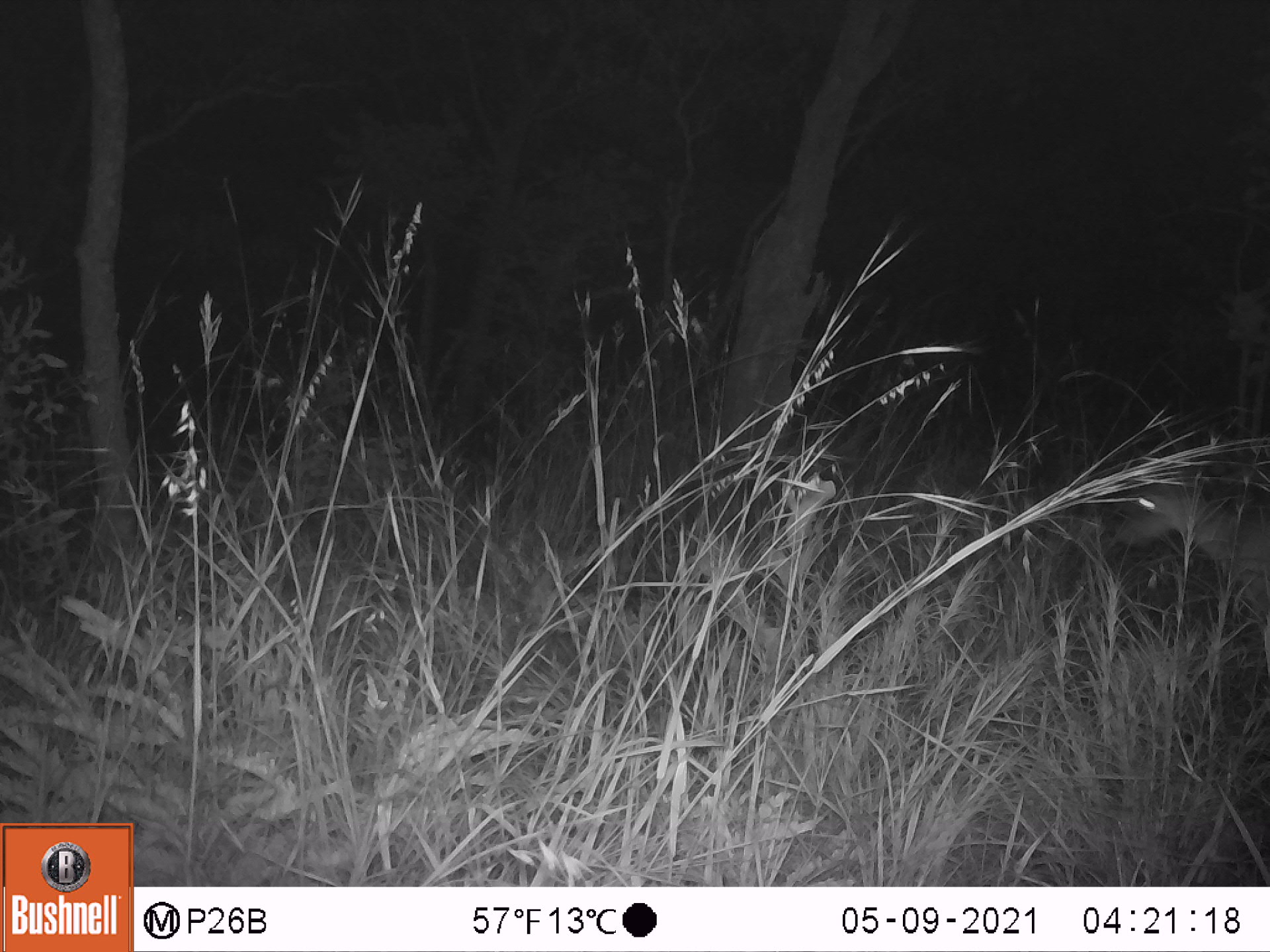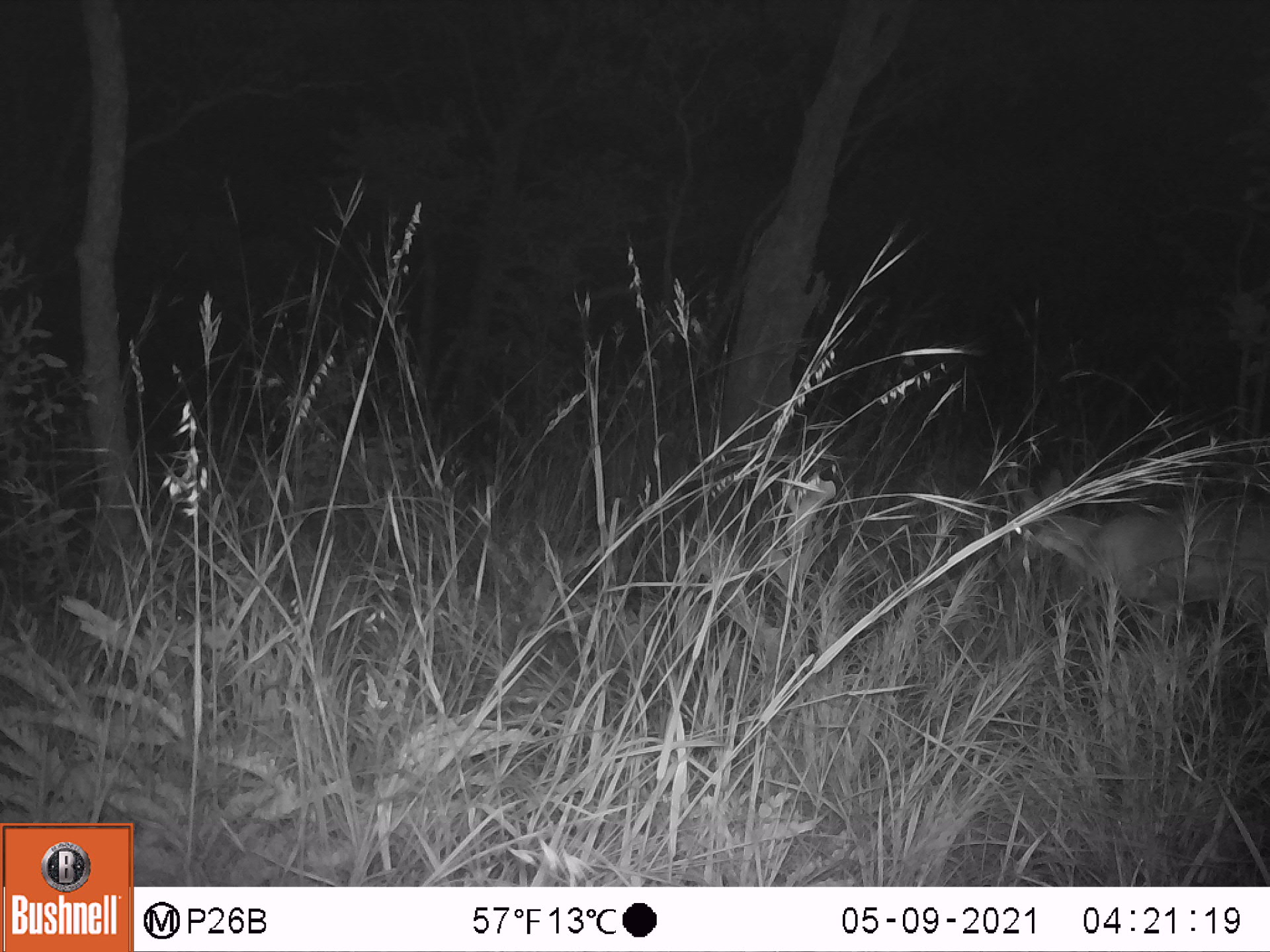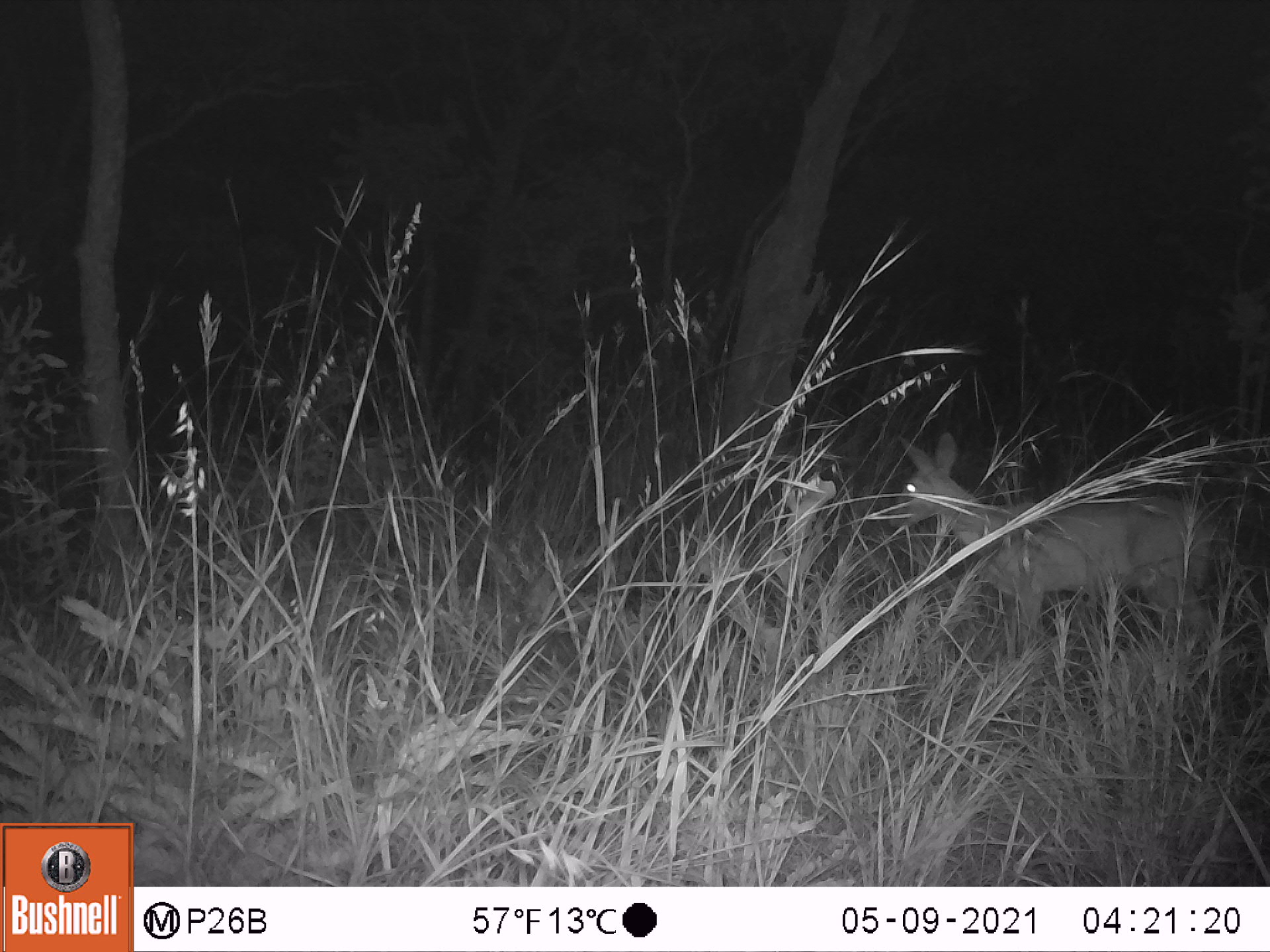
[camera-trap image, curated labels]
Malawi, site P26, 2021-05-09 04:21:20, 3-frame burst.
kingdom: Animalia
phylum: Chordata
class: Mammalia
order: Artiodactyla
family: Bovidae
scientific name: Antilopinae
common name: small antelope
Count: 1.